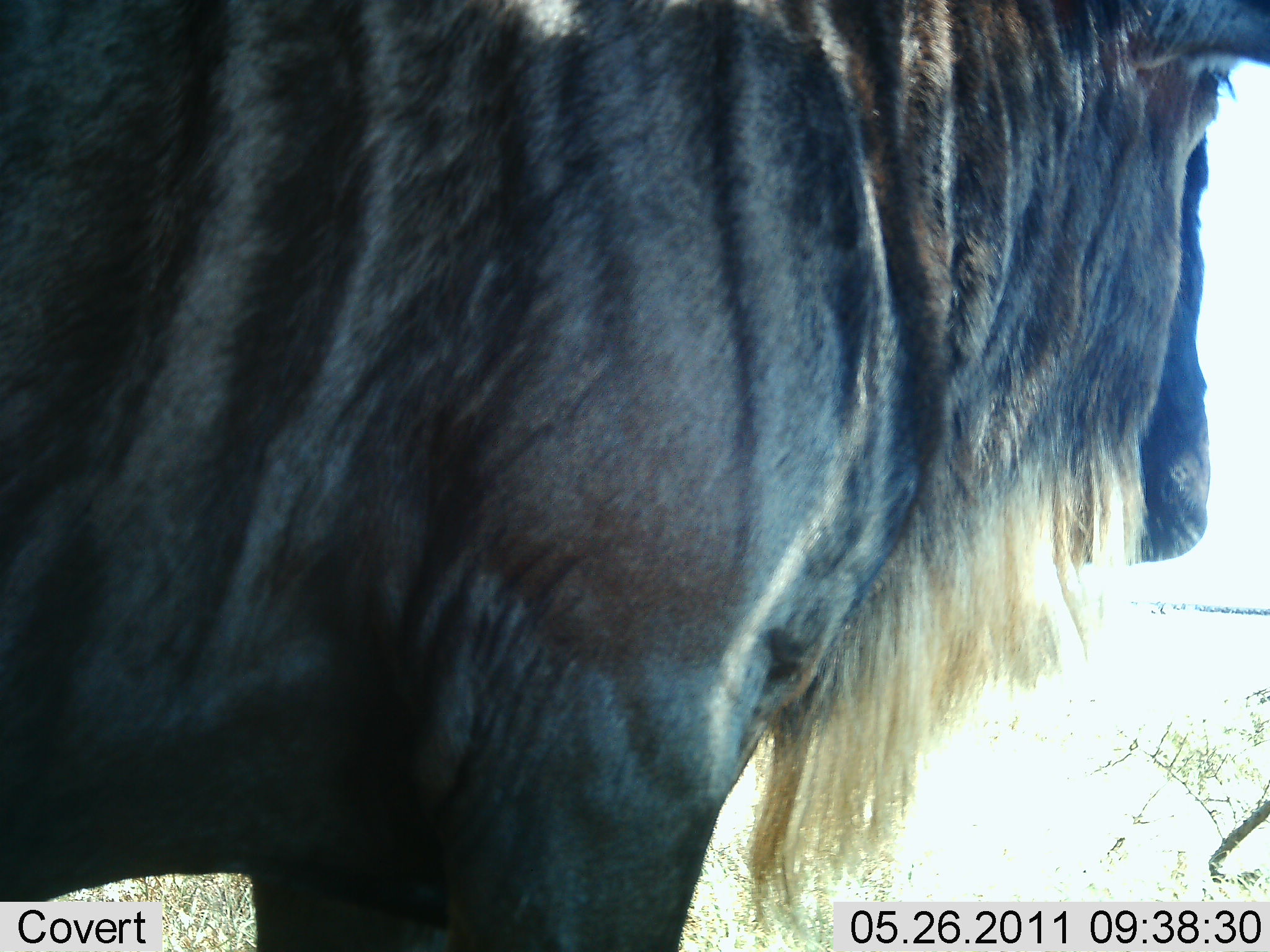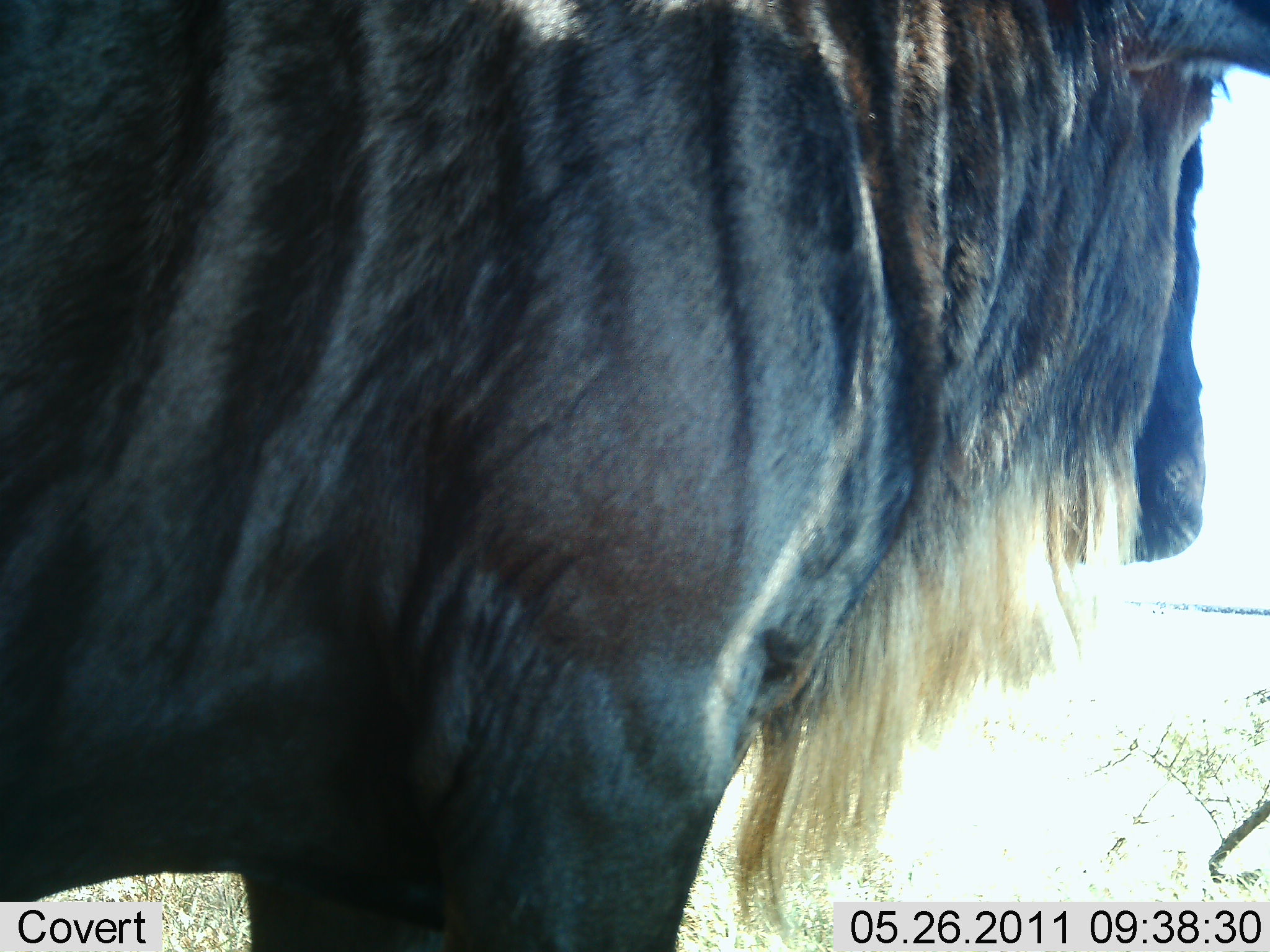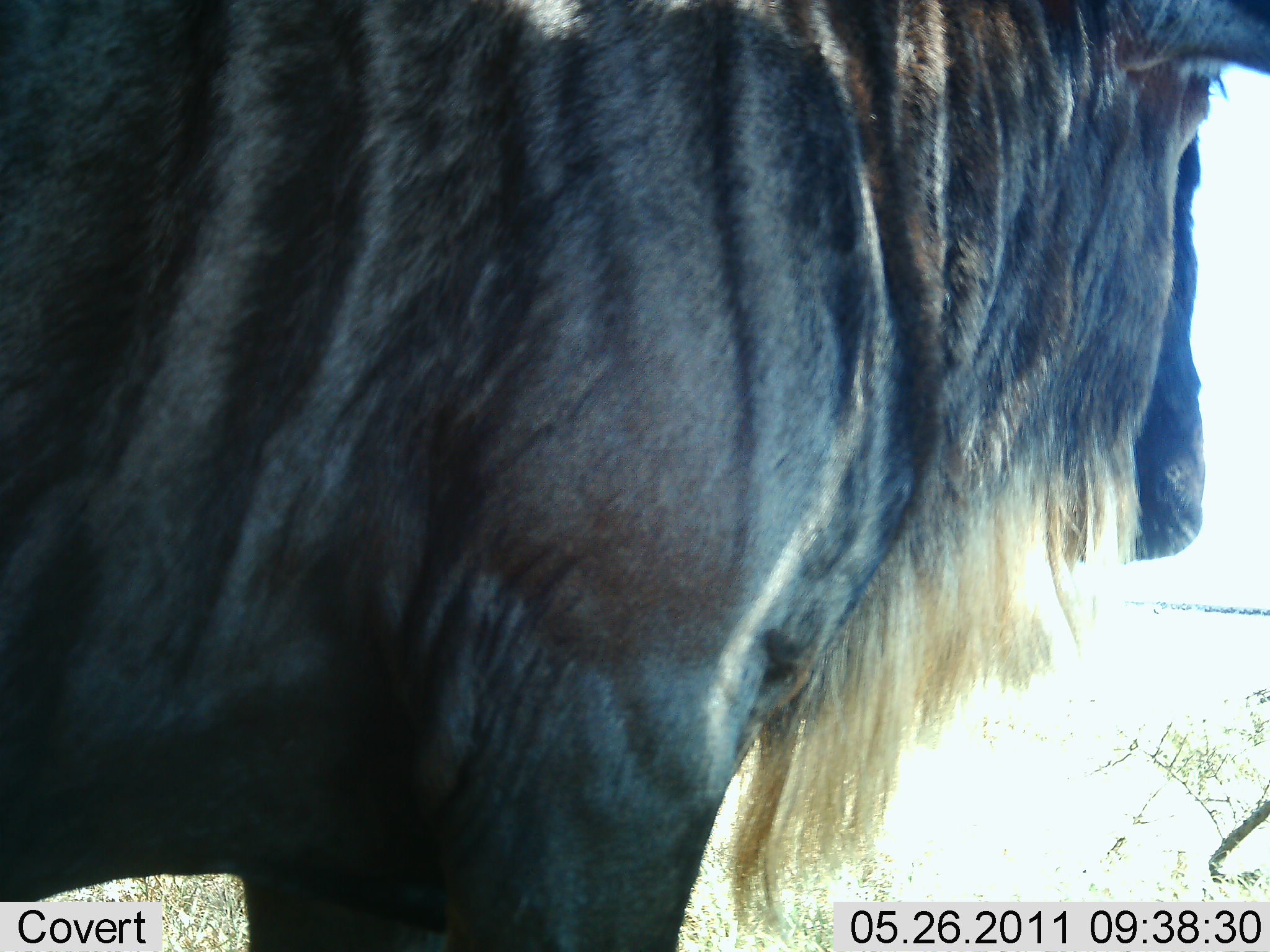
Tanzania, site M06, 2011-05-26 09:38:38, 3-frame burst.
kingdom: Animalia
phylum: Chordata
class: Mammalia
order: Artiodactyla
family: Bovidae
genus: Connochaetes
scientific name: Connochaetes taurinus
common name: blue wildebeest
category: wildebeest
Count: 1.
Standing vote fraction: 87%.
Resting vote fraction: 0%.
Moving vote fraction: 20%.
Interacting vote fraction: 0%.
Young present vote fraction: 0%.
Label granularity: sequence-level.